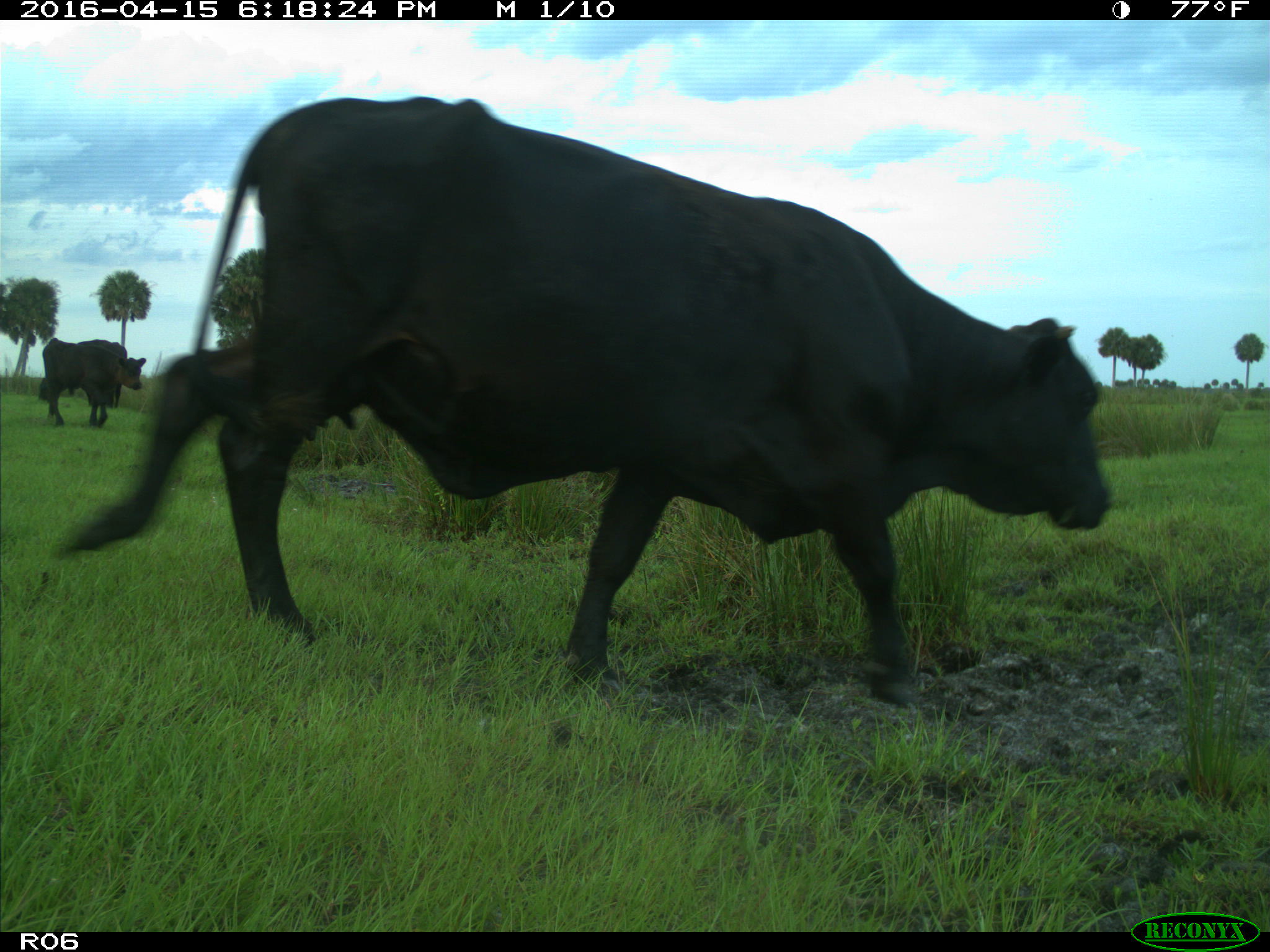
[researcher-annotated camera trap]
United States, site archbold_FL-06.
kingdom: Animalia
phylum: Chordata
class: Mammalia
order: Artiodactyla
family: Bovidae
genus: Bos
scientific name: Bos taurus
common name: domestic cow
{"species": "Bos taurus (domestic cow)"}